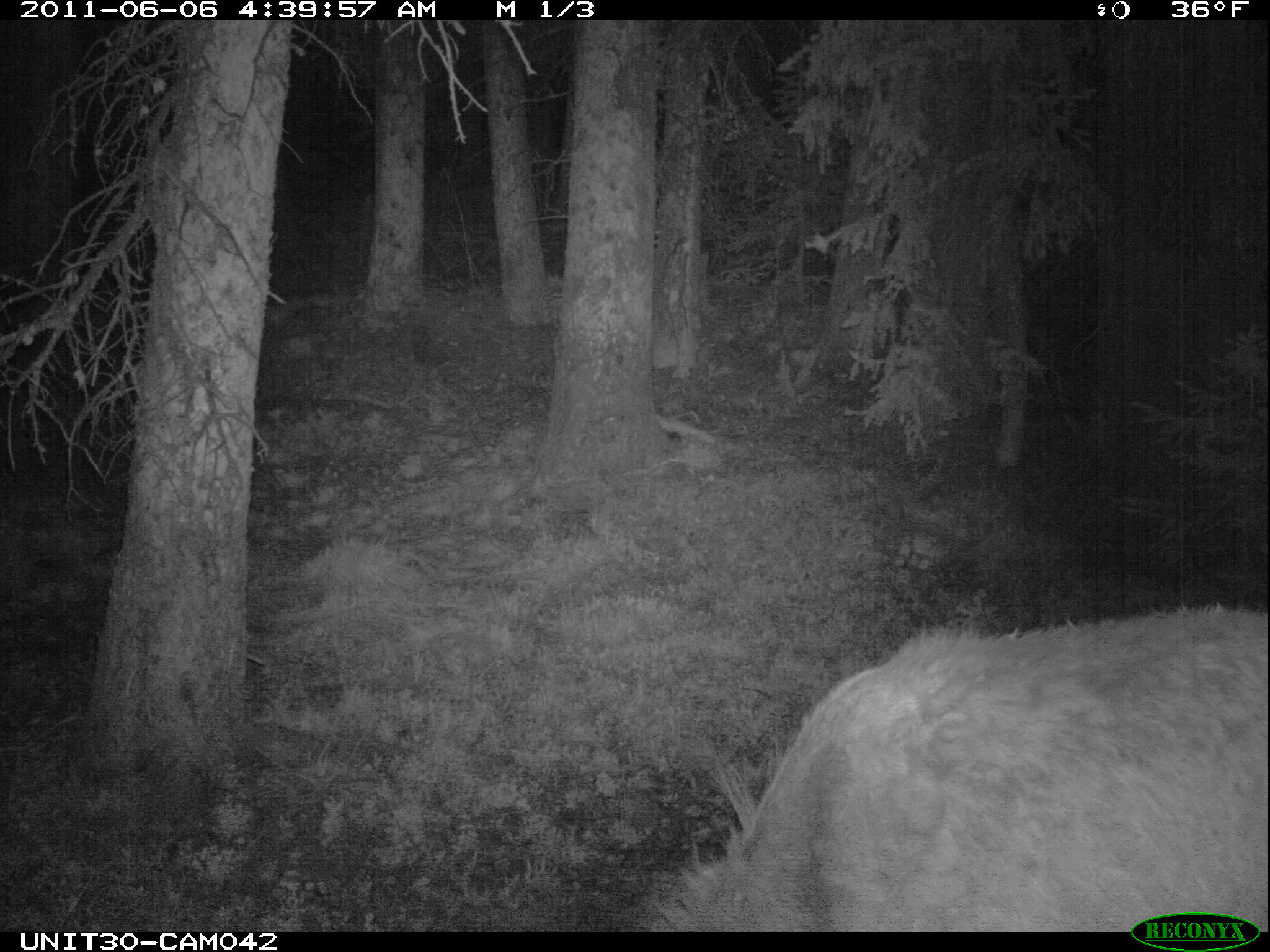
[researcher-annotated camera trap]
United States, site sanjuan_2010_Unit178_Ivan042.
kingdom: Animalia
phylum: Chordata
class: Mammalia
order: Artiodactyla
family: Cervidae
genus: Cervus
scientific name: Cervus elaphus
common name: red deer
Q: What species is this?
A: Cervus elaphus (red deer).